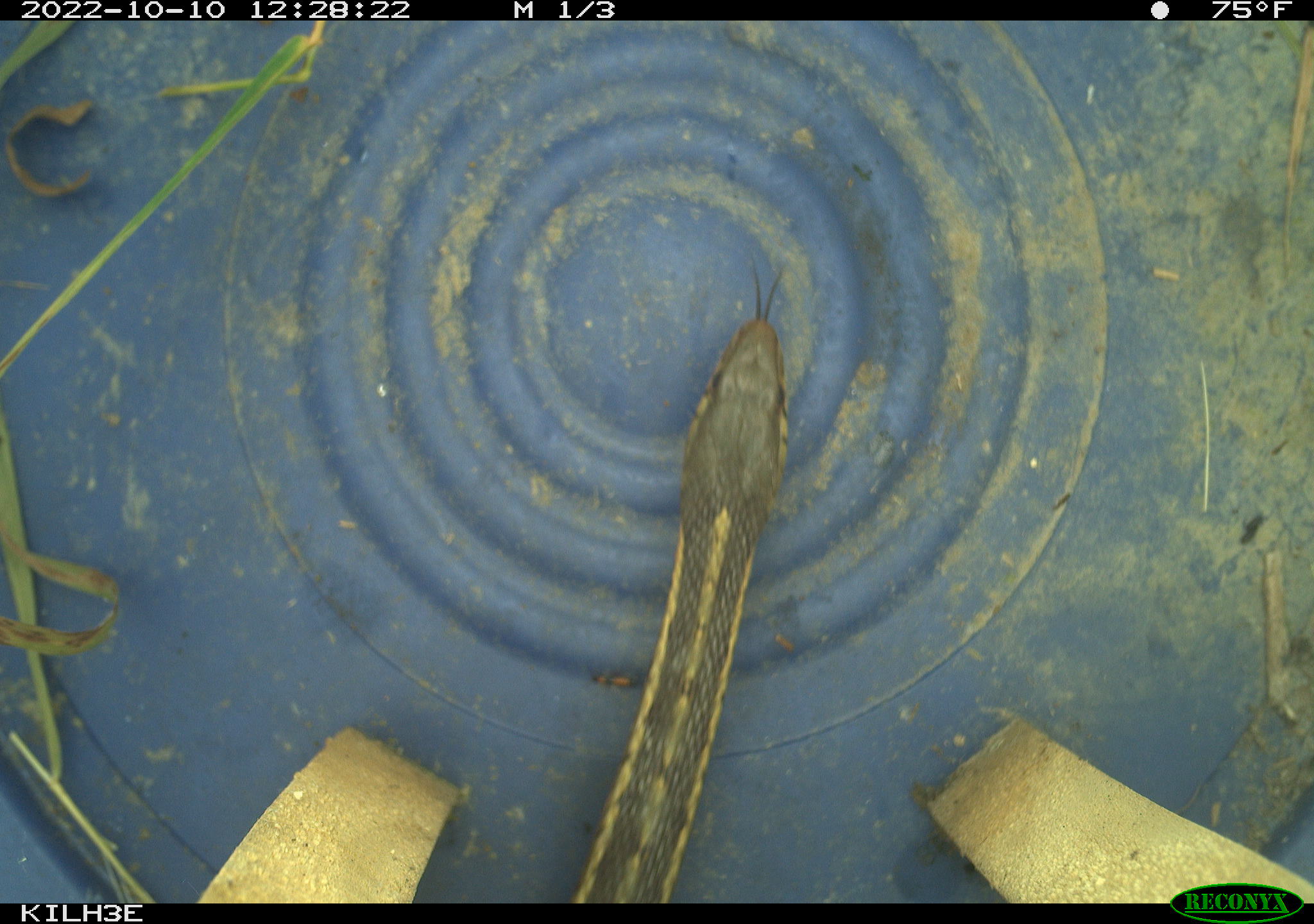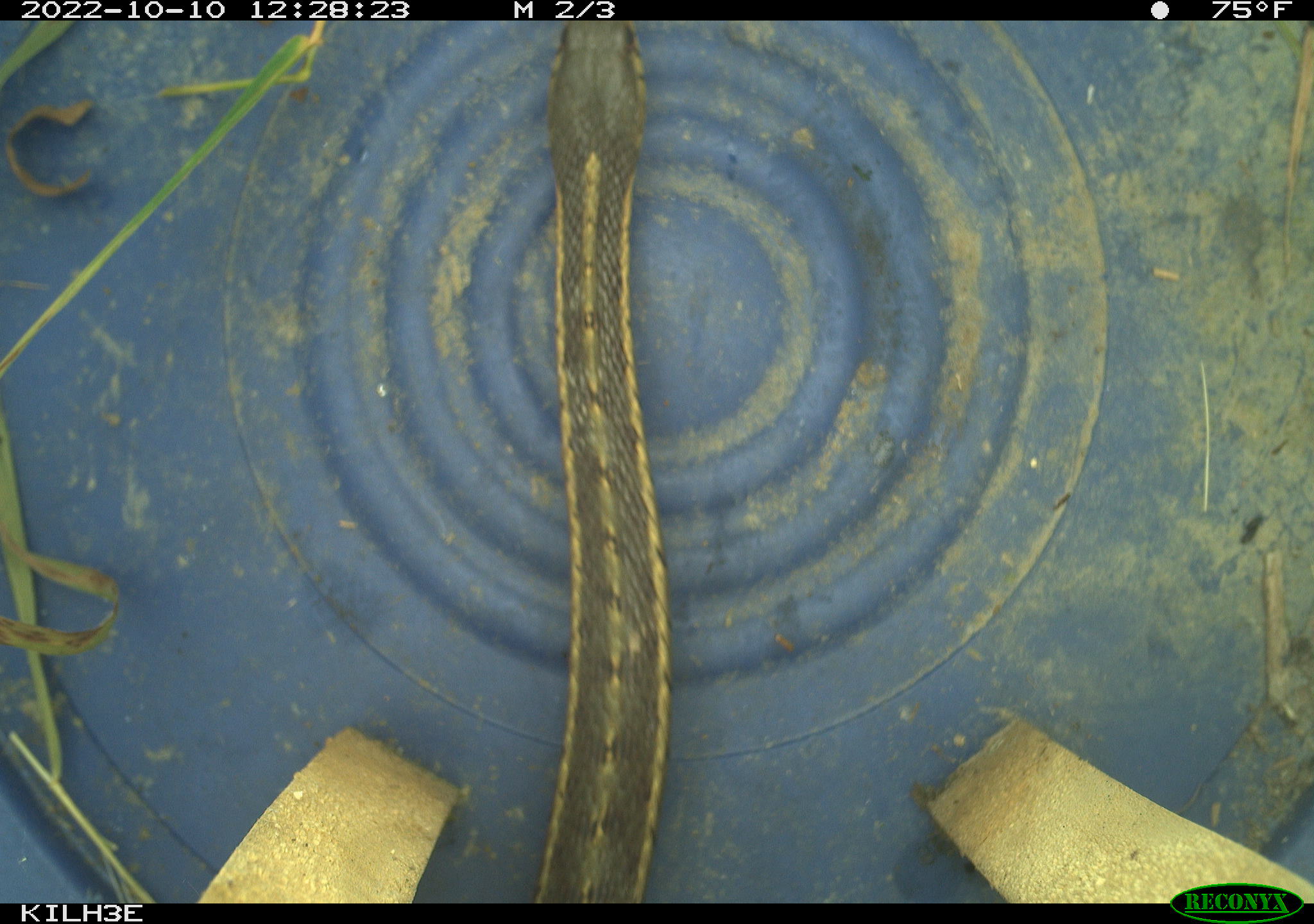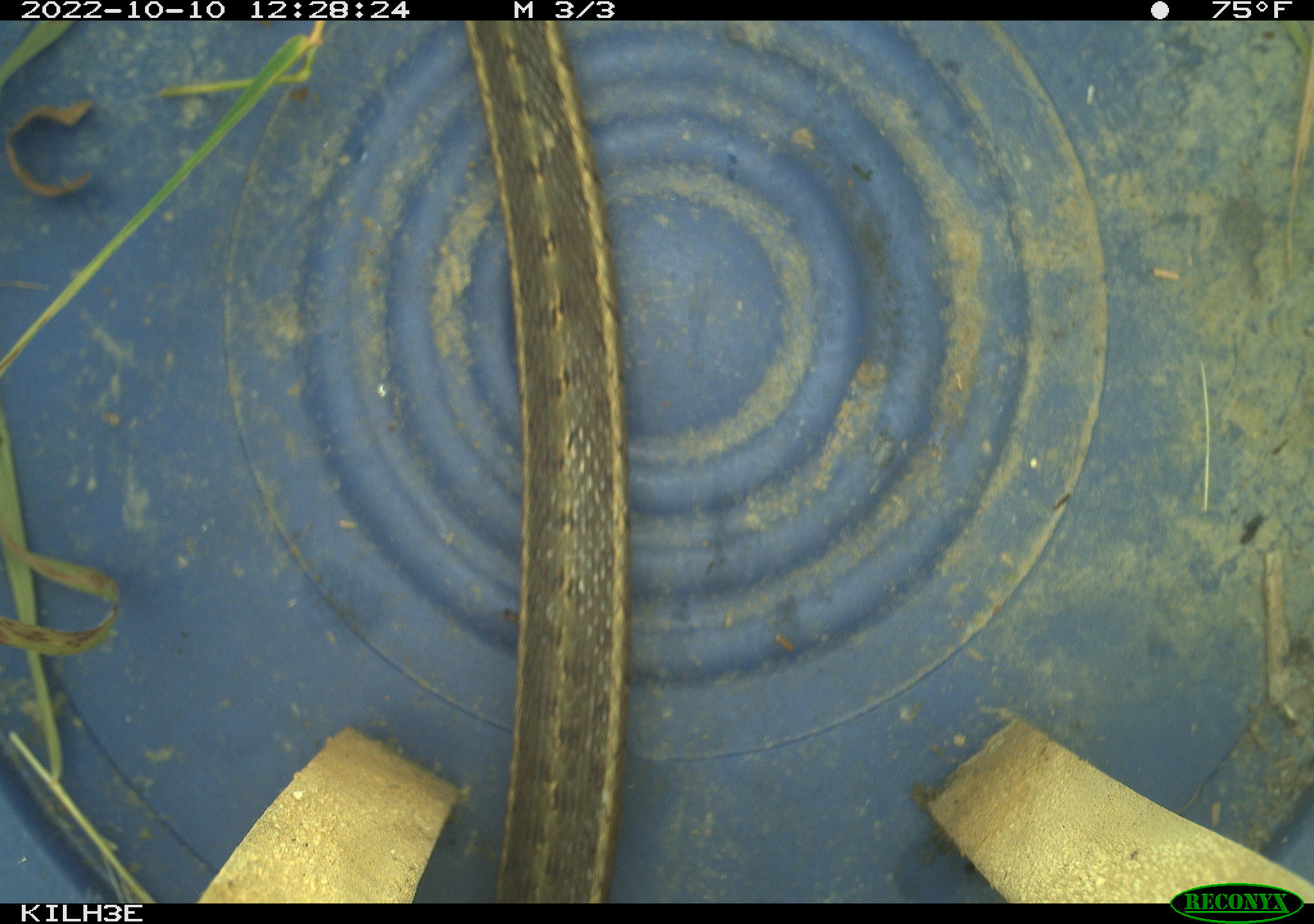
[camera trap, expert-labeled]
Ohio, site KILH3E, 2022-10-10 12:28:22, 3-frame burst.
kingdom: Animalia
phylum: Chordata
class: Reptilia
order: Squamata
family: Colubridae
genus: Thamnophis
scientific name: Thamnophis sirtalis sirtalis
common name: eastern gartersnake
Eastern gartersnake (Thamnophis sirtalis sirtalis).